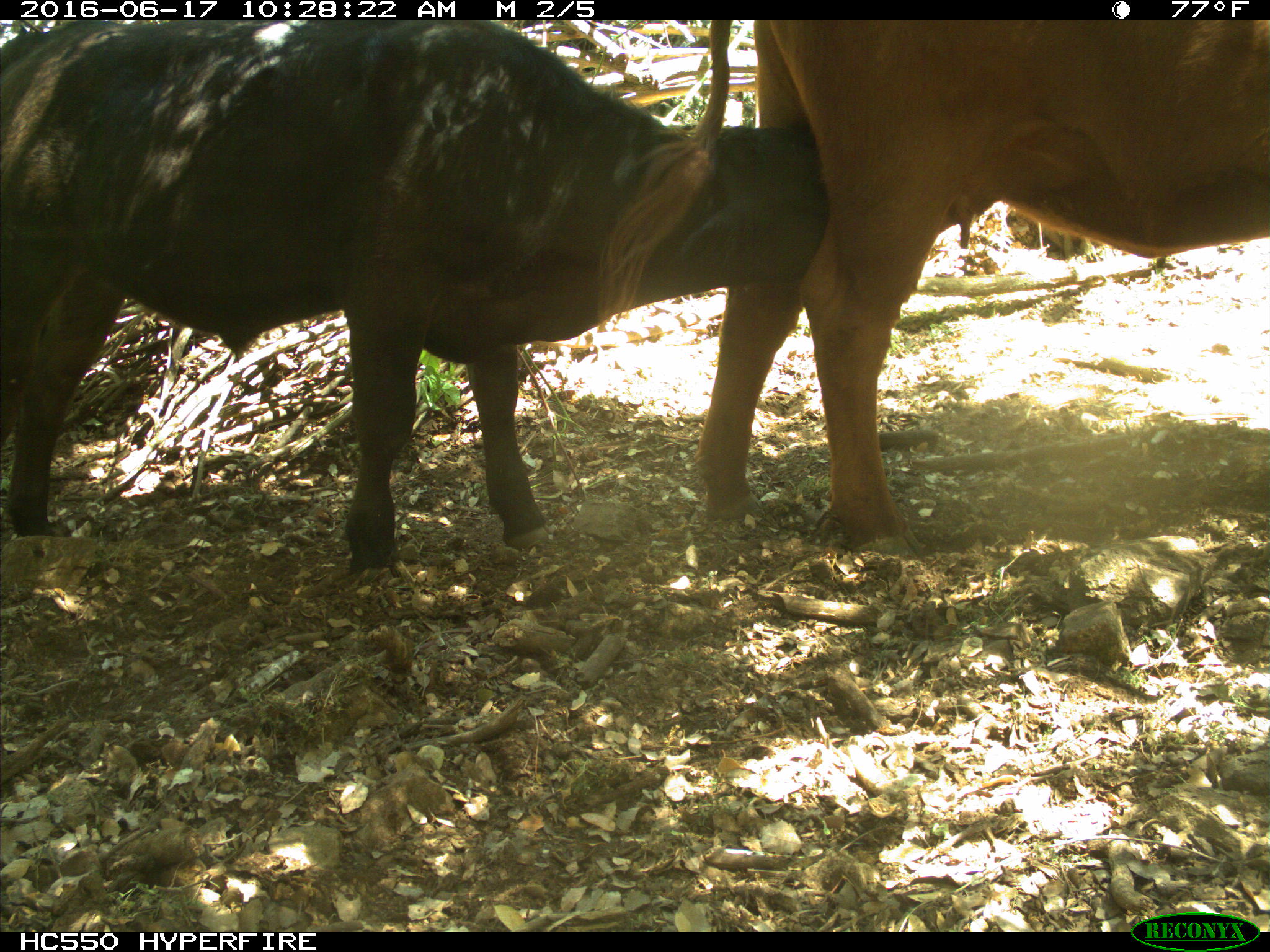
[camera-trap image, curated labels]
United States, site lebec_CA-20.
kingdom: Animalia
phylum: Chordata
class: Mammalia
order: Artiodactyla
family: Bovidae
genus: Bos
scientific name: Bos taurus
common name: domestic cow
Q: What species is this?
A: Bos taurus (domestic cow).